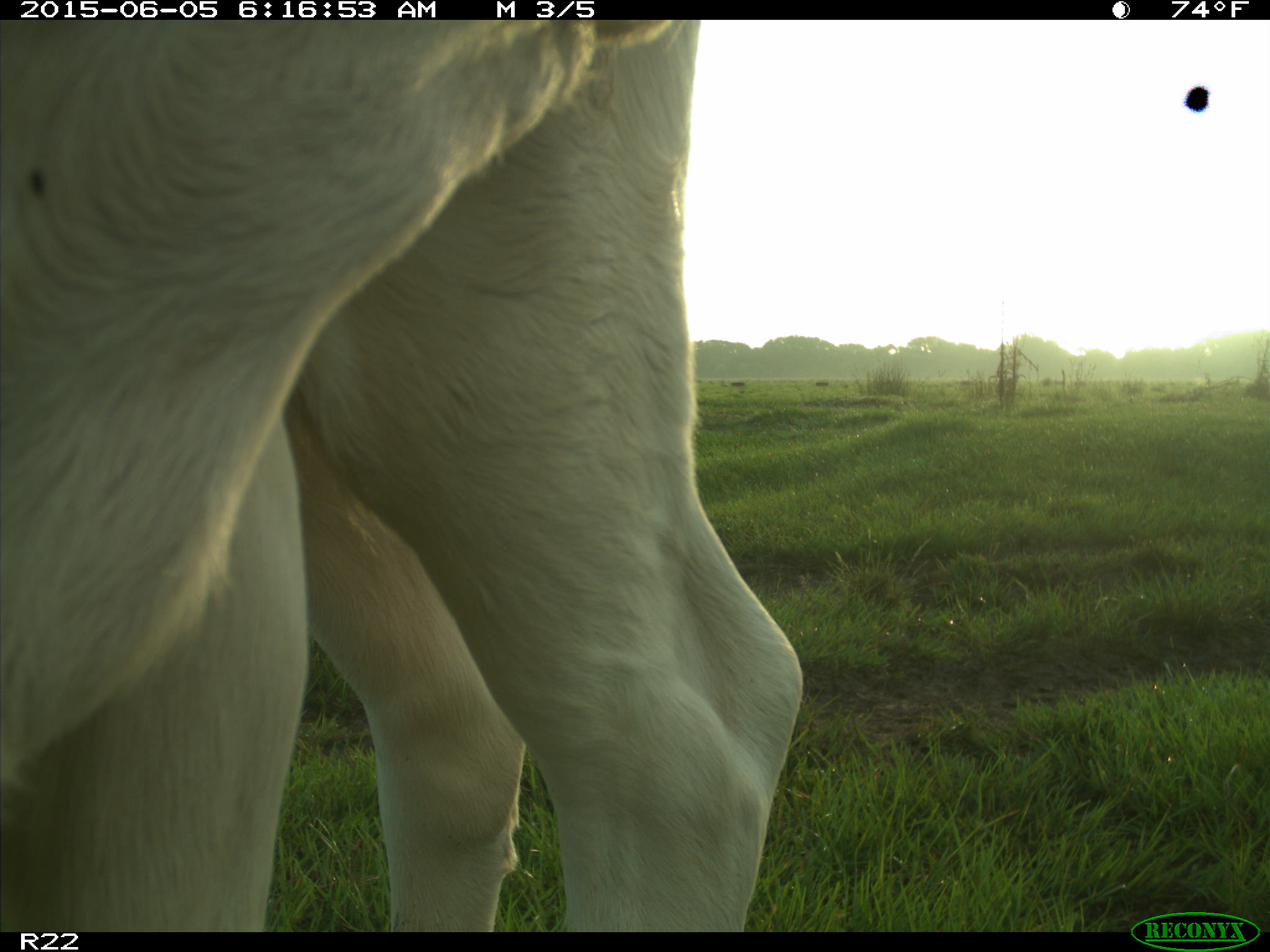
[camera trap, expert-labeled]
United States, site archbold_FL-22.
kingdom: Animalia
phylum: Chordata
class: Mammalia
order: Artiodactyla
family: Bovidae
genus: Bos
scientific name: Bos taurus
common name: domestic cow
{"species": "Bos taurus (domestic cow)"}